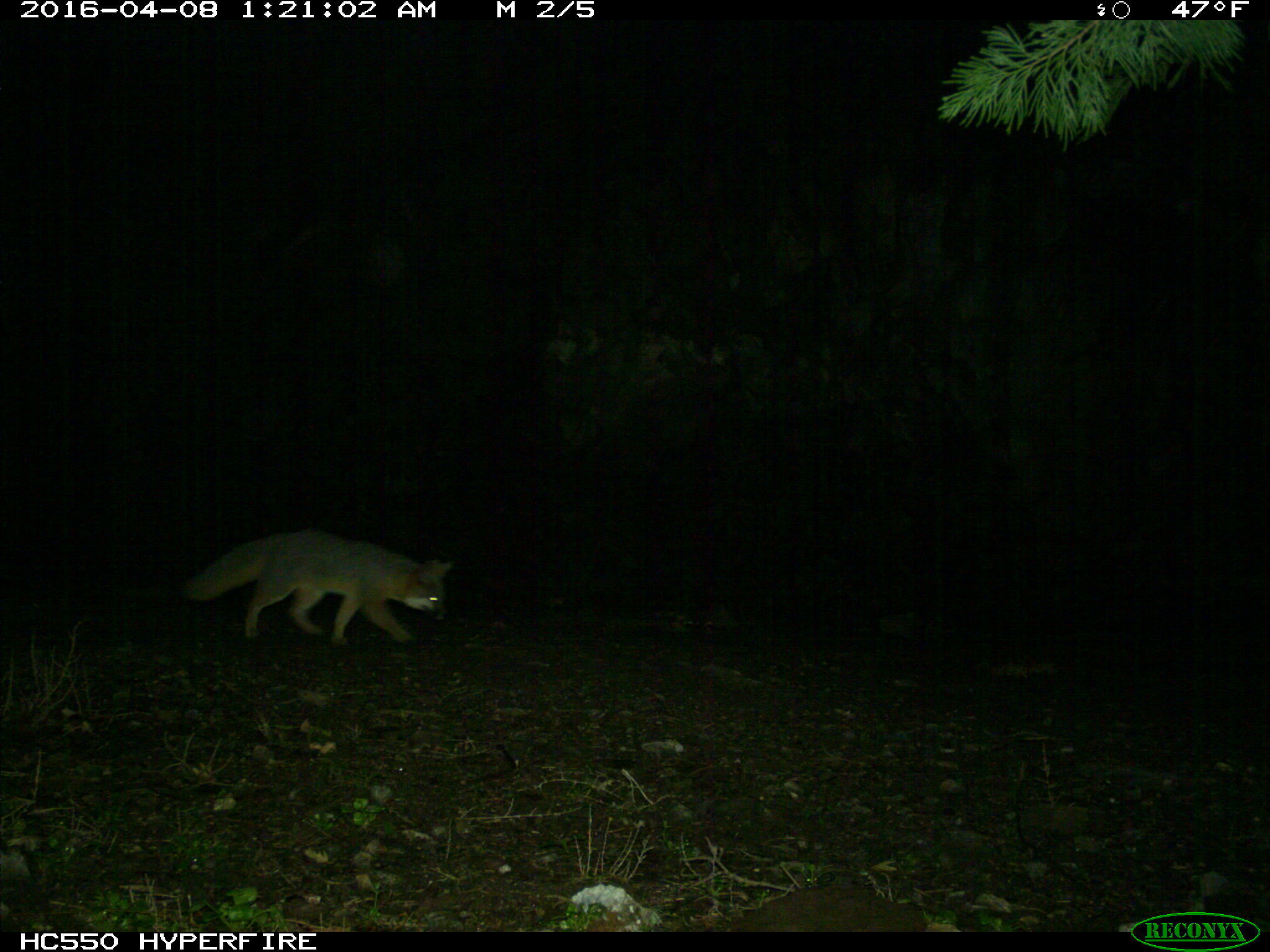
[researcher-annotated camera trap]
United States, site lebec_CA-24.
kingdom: Animalia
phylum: Chordata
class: Mammalia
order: Carnivora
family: Canidae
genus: Urocyon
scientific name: Urocyon cinereoargenteus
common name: gray fox